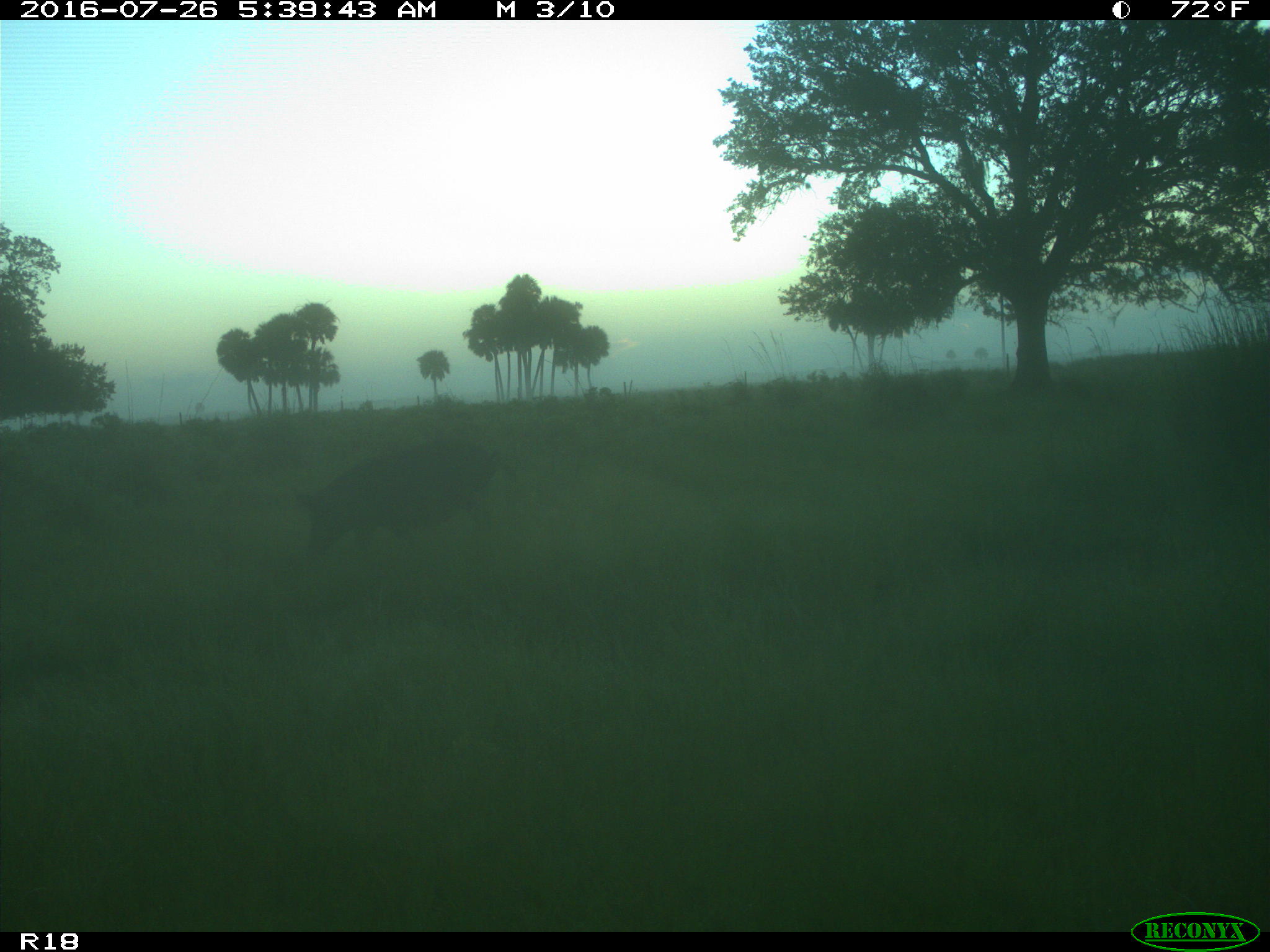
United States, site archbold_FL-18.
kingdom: Animalia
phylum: Chordata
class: Mammalia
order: Artiodactyla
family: Suidae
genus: Sus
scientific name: Sus scrofa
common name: wild boar